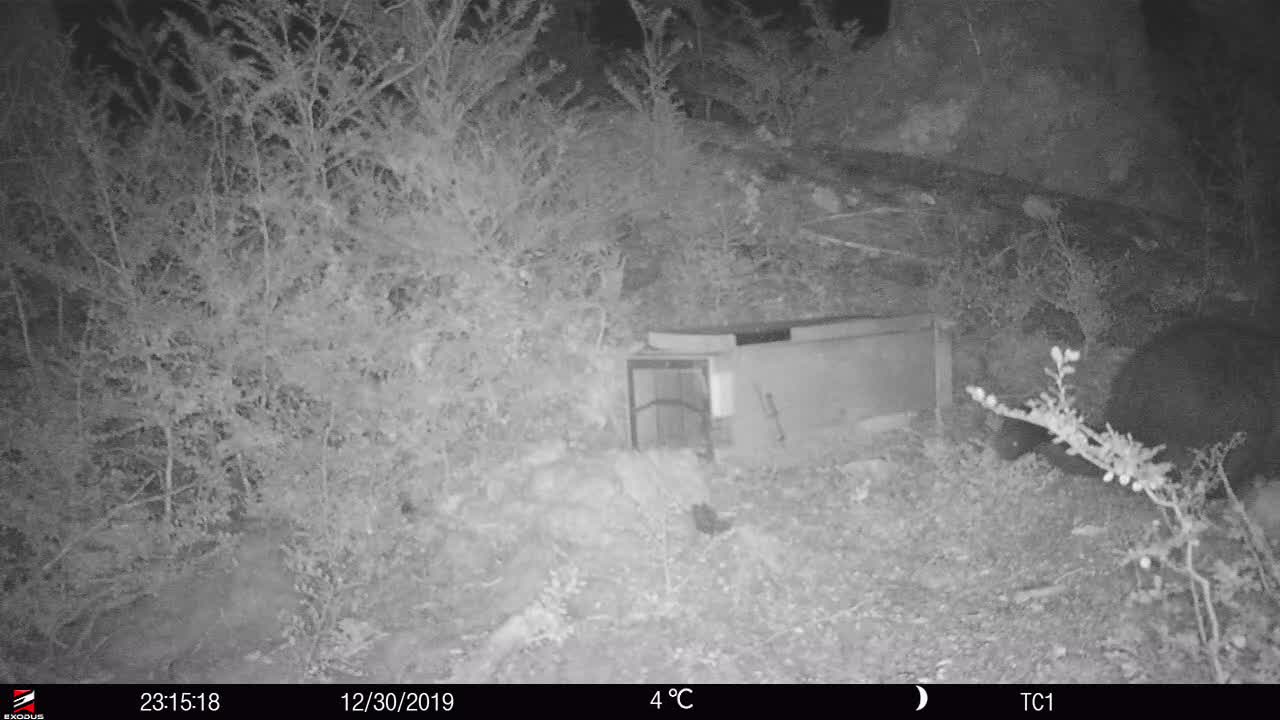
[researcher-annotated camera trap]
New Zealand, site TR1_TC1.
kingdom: Animalia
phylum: Chordata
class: Mammalia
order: Diprotodontia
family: Phalangeridae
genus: Trichosurus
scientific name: Trichosurus vulpecula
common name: common brushtail possum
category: possum